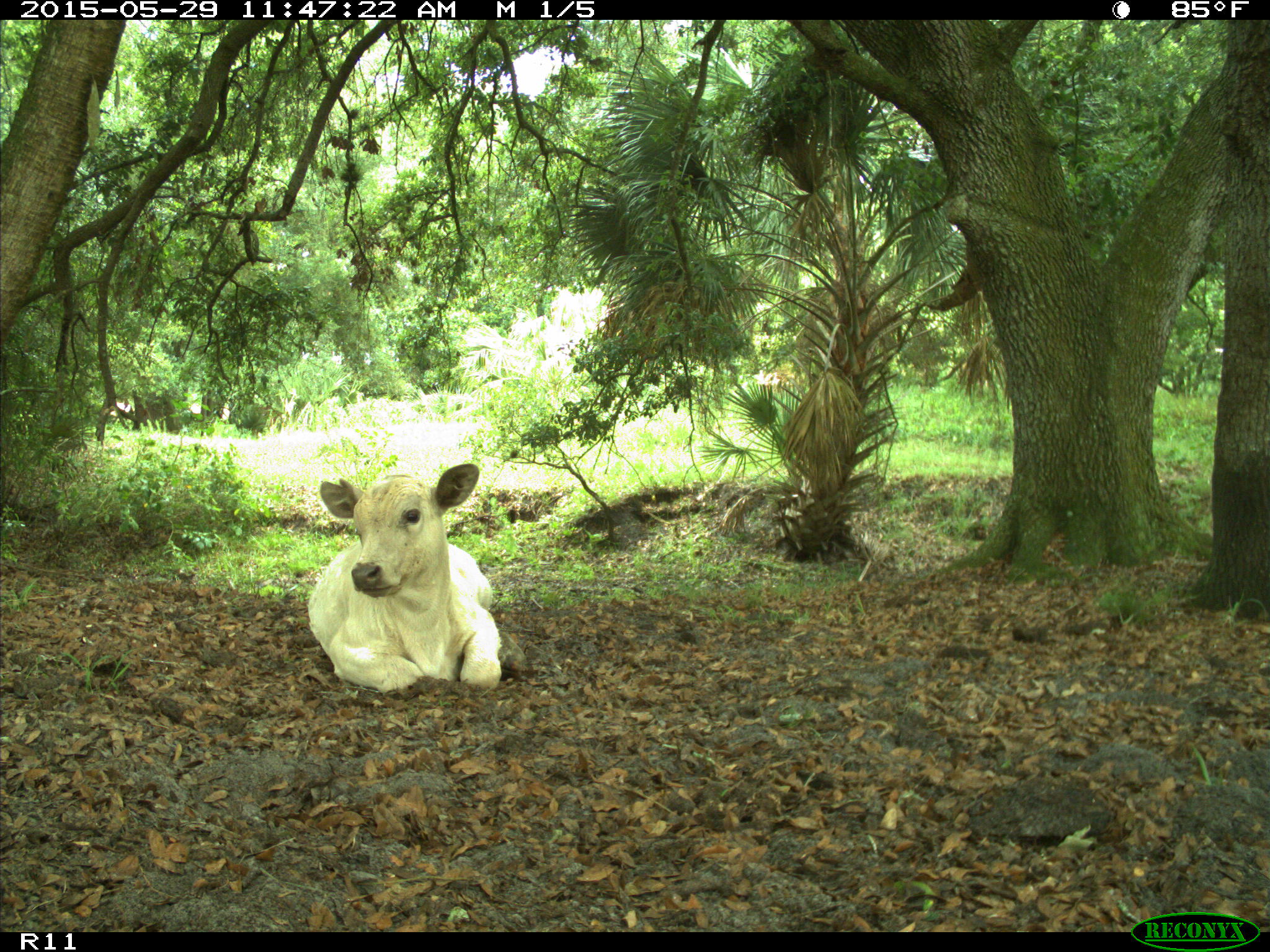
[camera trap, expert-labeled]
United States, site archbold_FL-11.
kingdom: Animalia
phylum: Chordata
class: Mammalia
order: Artiodactyla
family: Bovidae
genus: Bos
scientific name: Bos taurus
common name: domestic cow